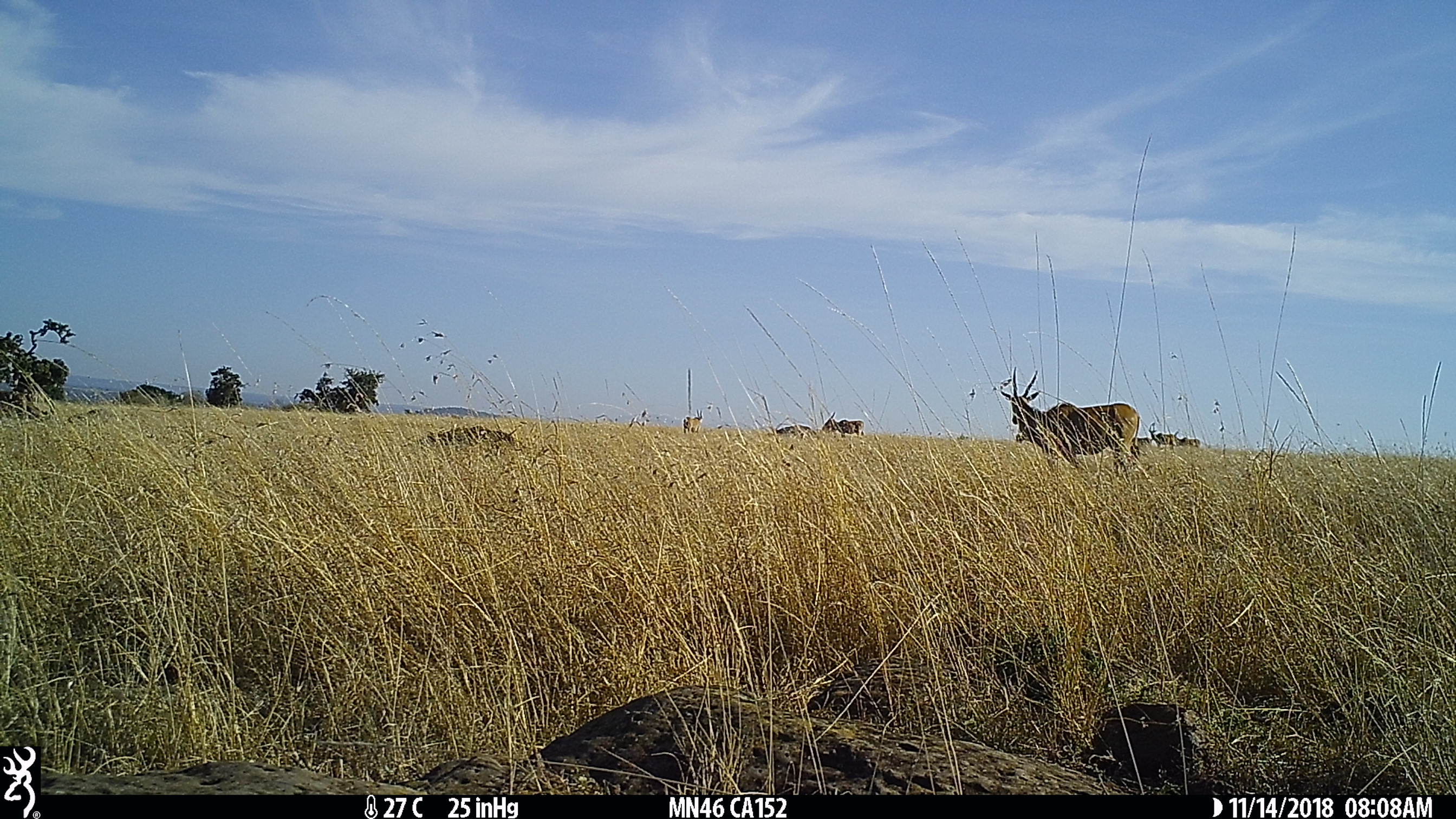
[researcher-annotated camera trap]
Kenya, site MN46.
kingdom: Animalia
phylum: Chordata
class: Mammalia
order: Artiodactyla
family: Bovidae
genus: Tragelaphus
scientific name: Tragelaphus oryx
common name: eland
Eland (Tragelaphus oryx).